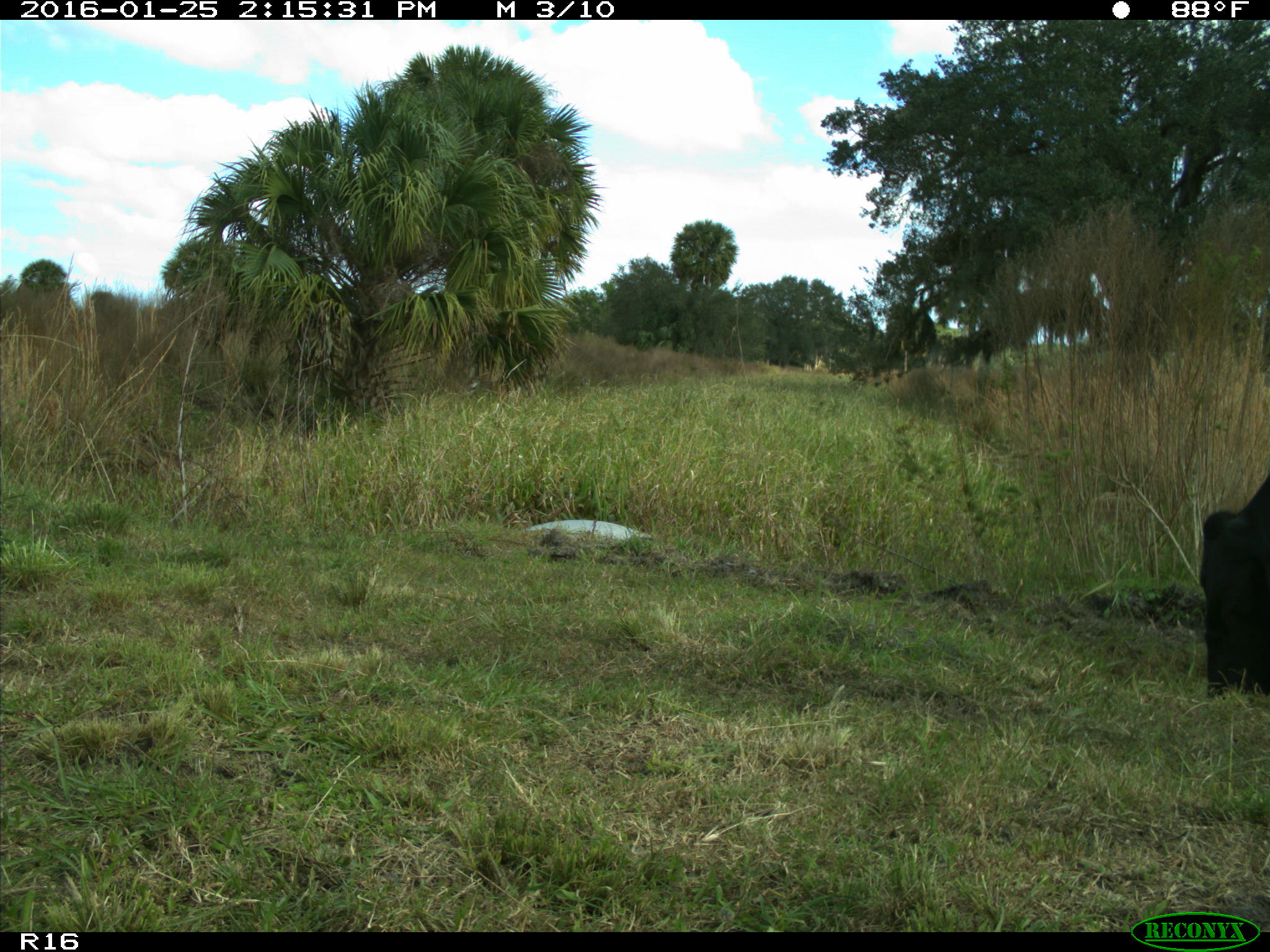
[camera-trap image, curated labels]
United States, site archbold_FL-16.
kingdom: Animalia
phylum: Chordata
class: Mammalia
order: Artiodactyla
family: Bovidae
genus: Bos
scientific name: Bos taurus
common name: domestic cow